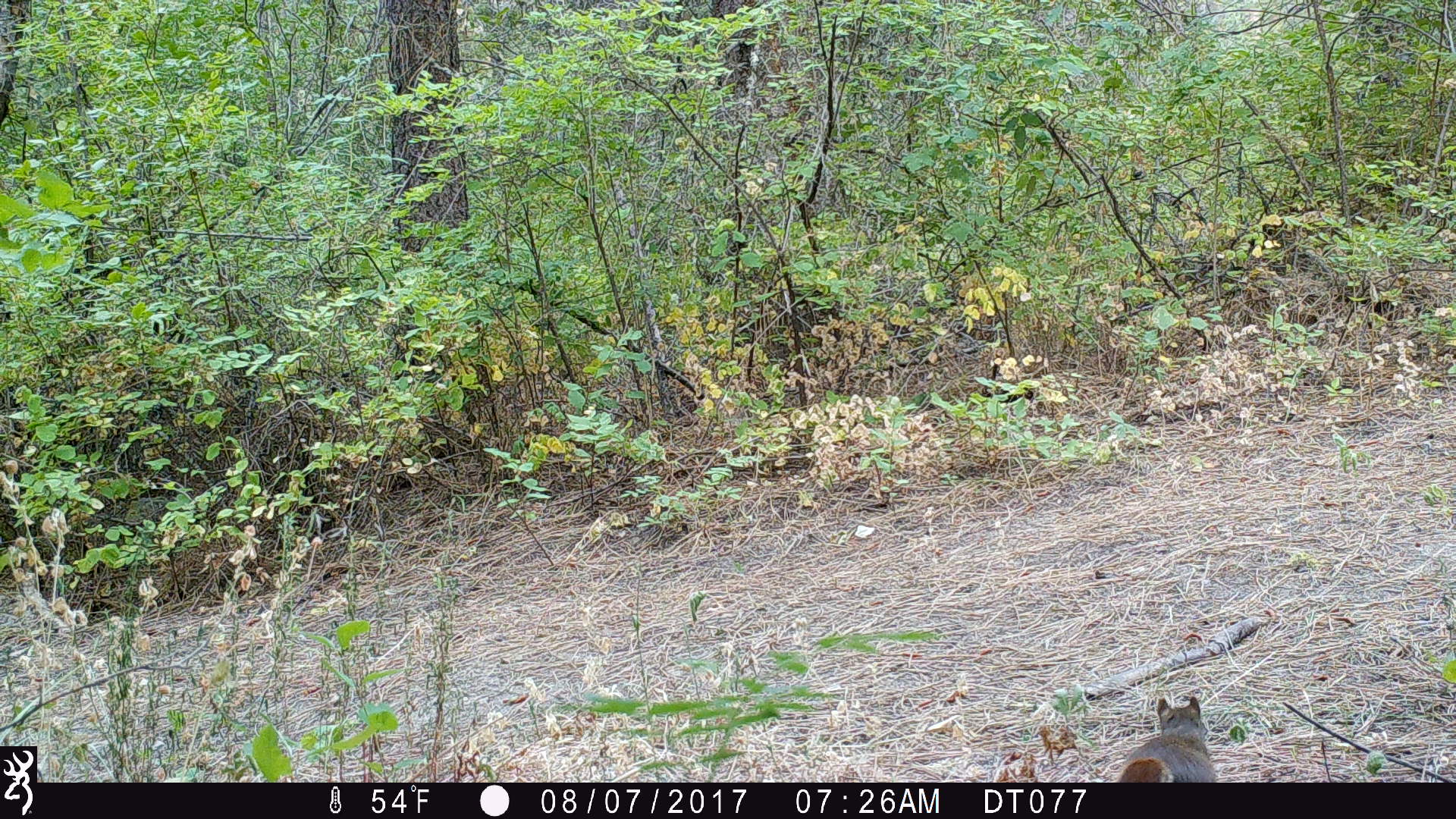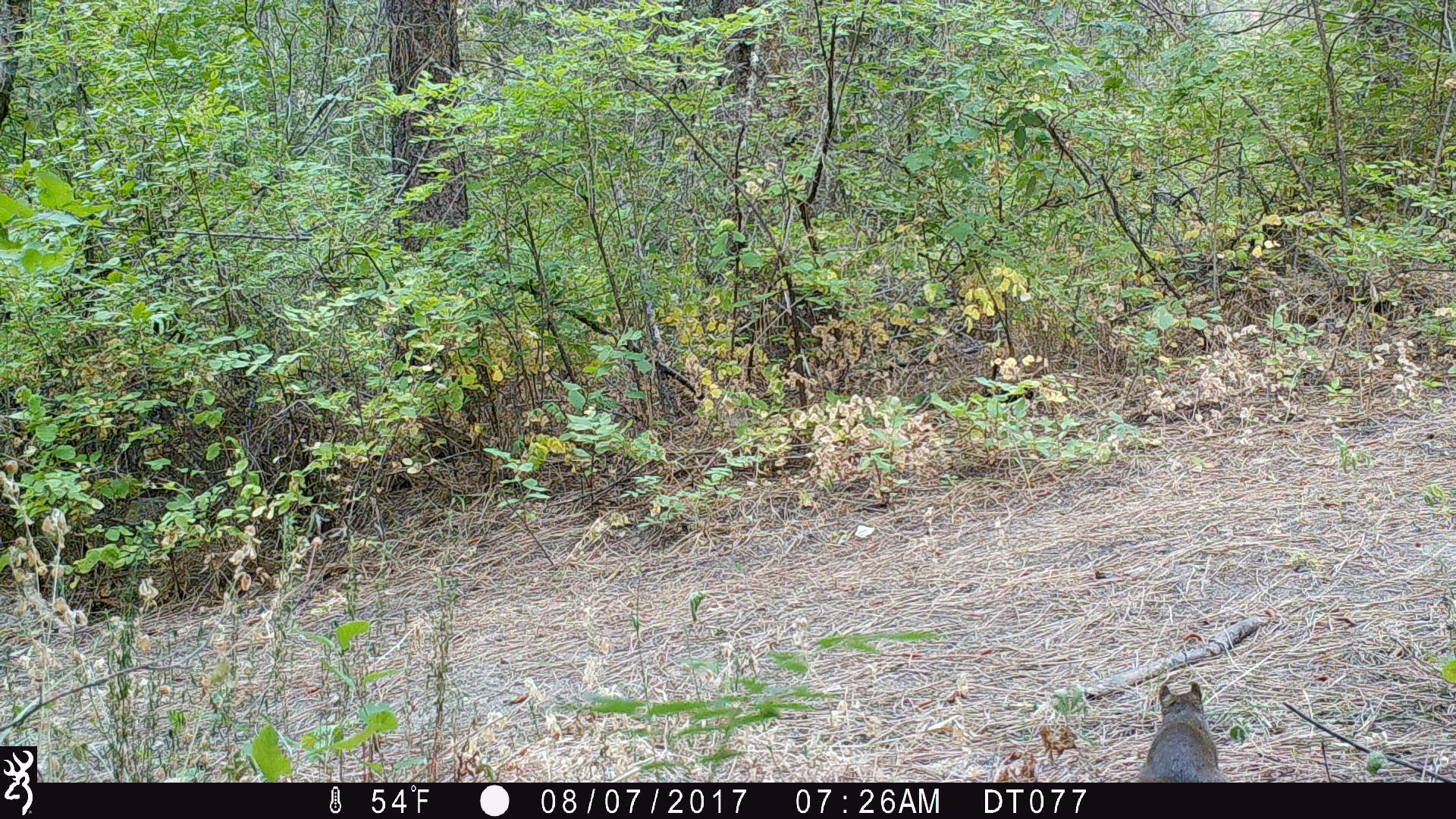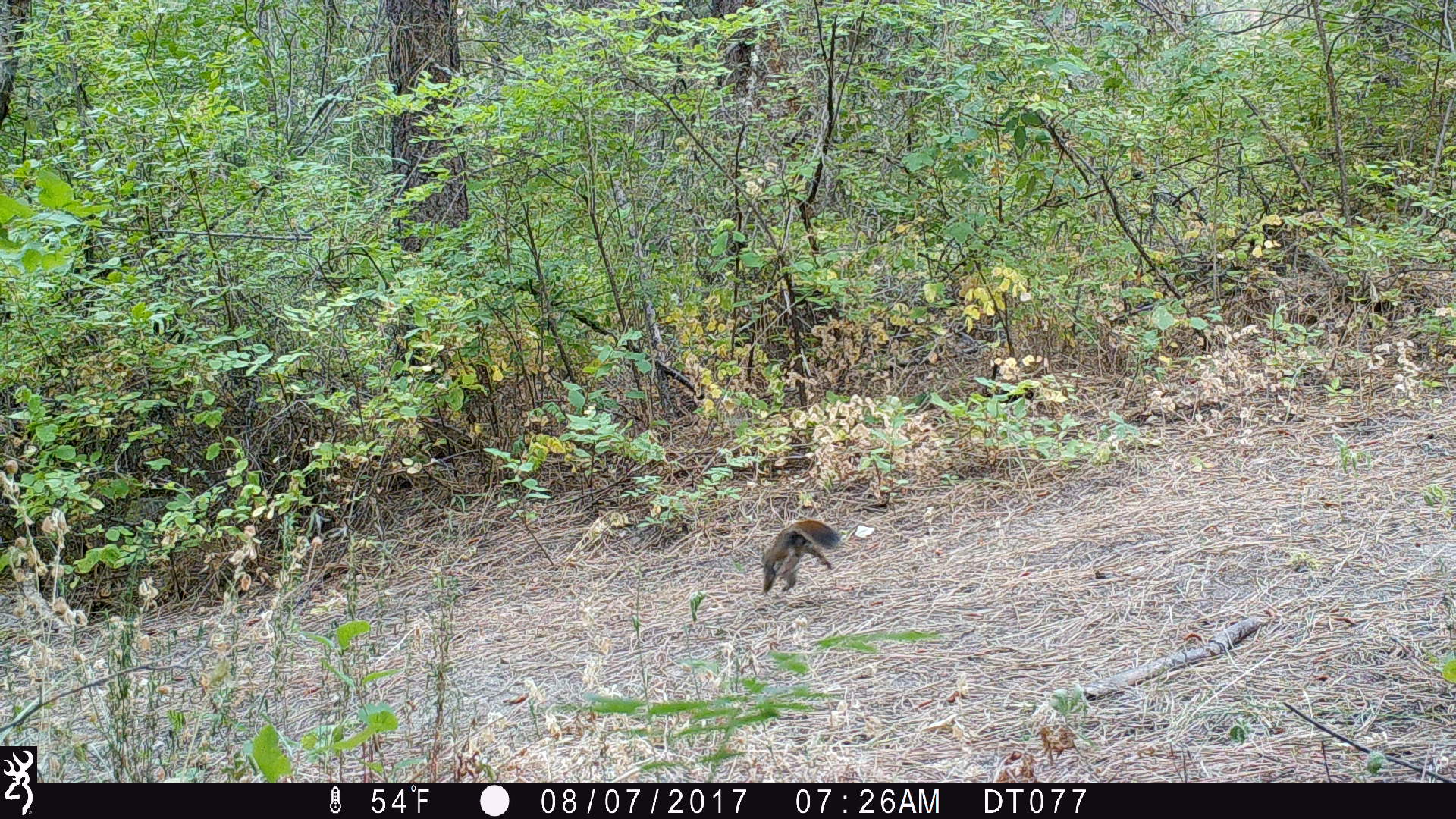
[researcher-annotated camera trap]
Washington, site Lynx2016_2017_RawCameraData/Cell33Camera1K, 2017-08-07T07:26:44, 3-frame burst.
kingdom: Animalia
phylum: Chordata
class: Mammalia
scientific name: Mammalia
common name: small mammal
Small mammal (Mammalia). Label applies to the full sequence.